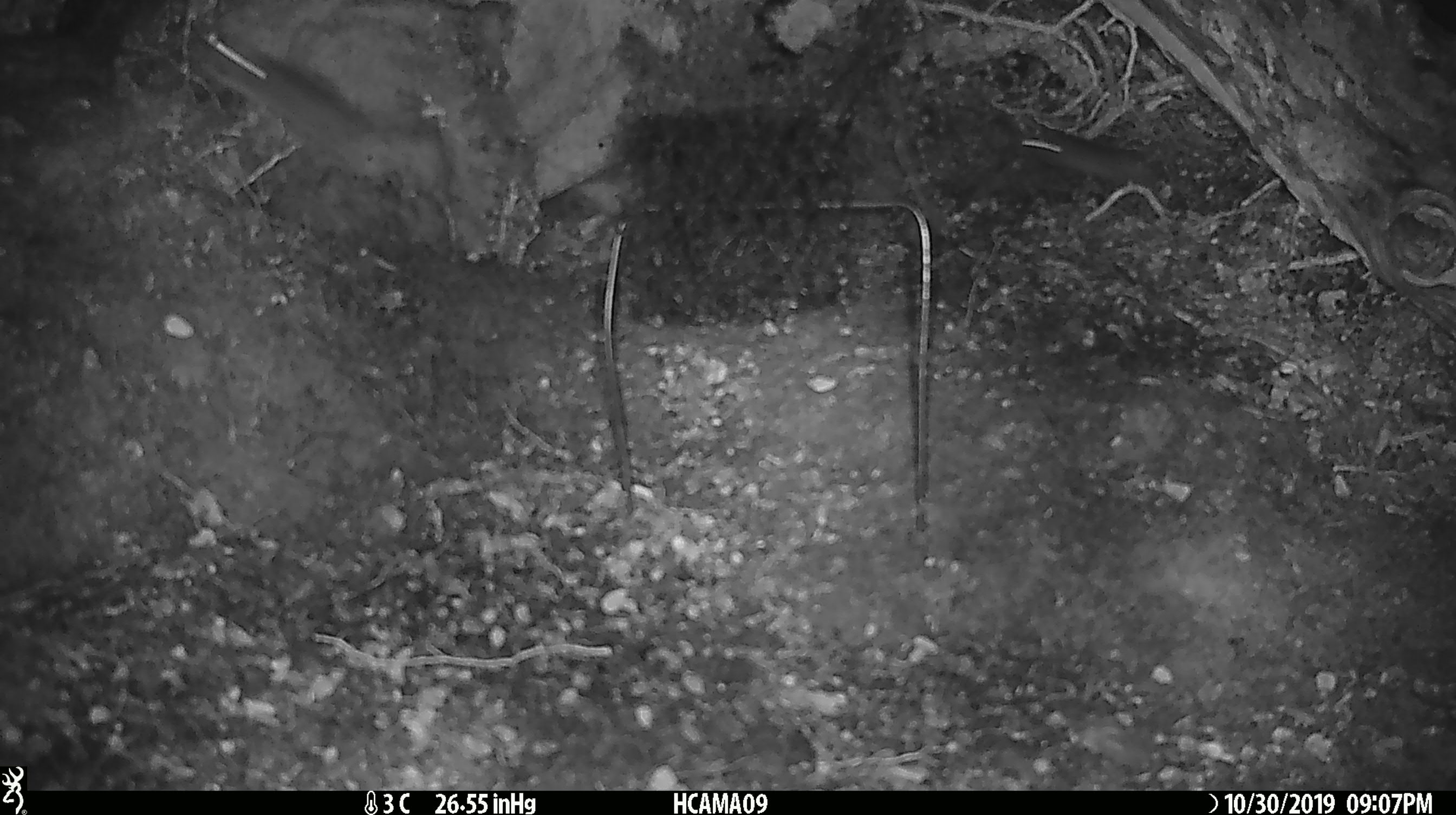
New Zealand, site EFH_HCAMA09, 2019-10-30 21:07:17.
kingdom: Animalia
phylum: Chordata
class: Mammalia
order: Rodentia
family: Muridae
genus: Mus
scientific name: Mus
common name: mouse